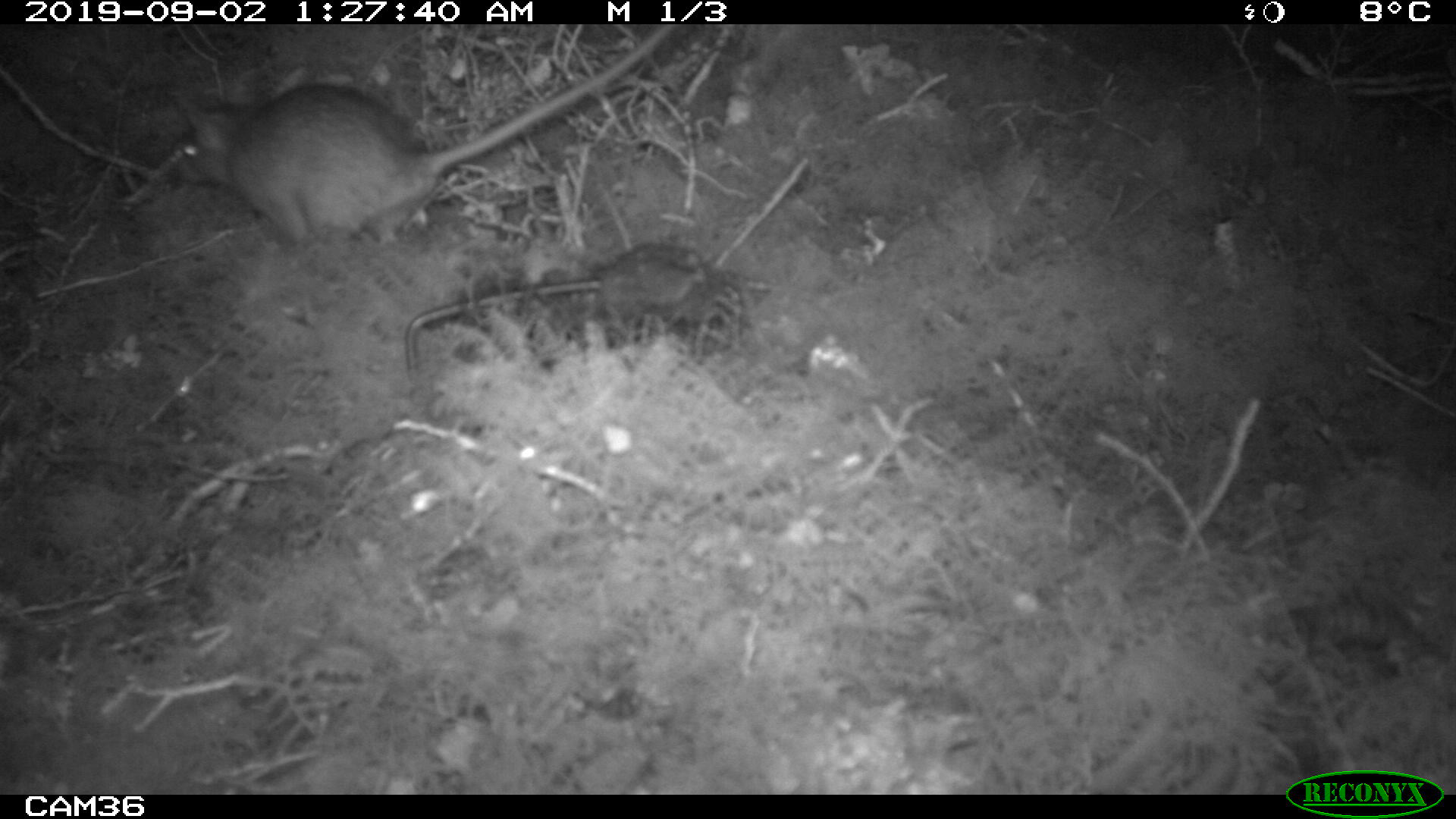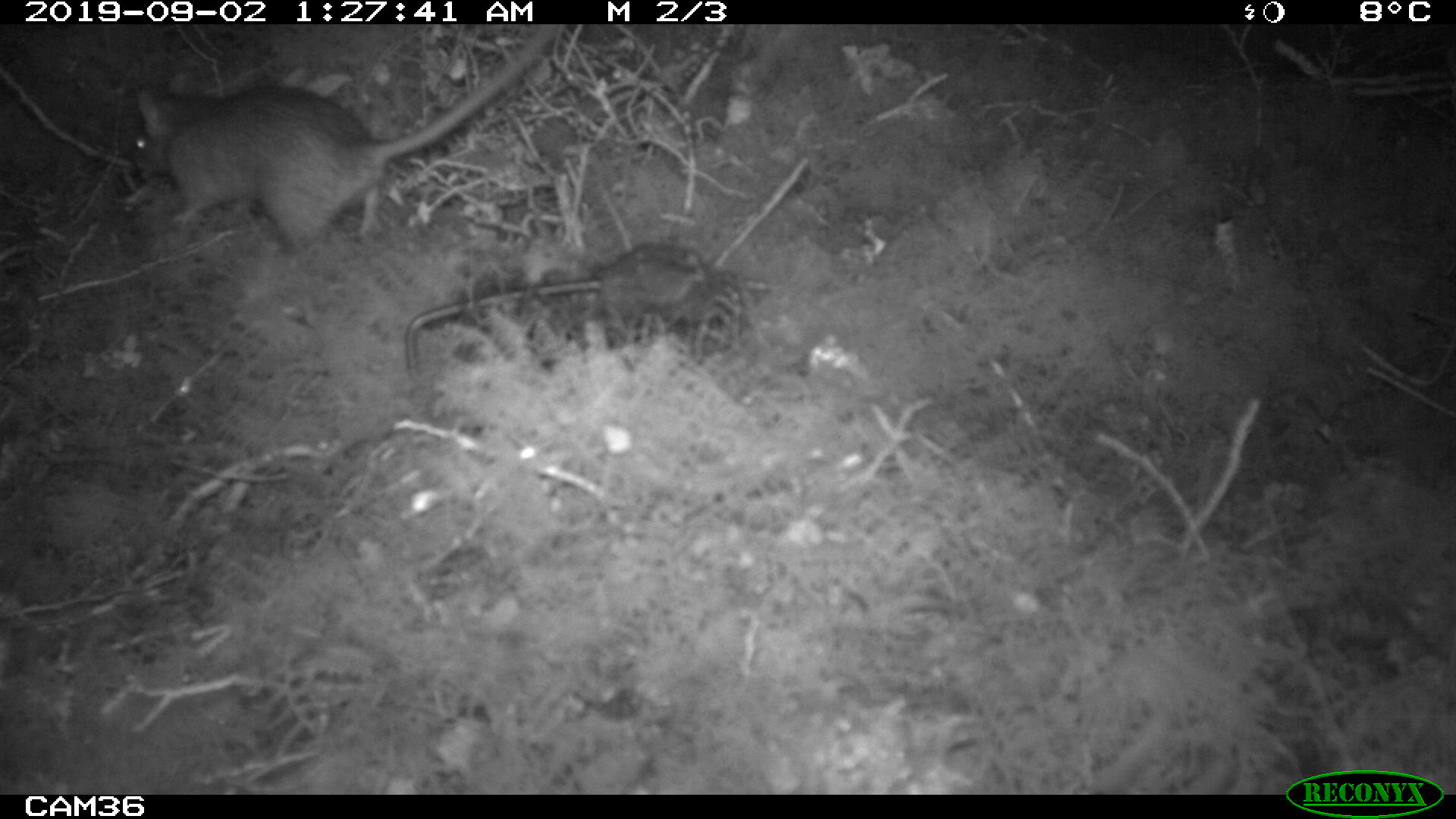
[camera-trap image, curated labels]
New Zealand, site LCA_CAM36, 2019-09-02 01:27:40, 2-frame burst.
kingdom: Animalia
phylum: Chordata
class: Mammalia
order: Rodentia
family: Muridae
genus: Rattus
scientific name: Rattus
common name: rat